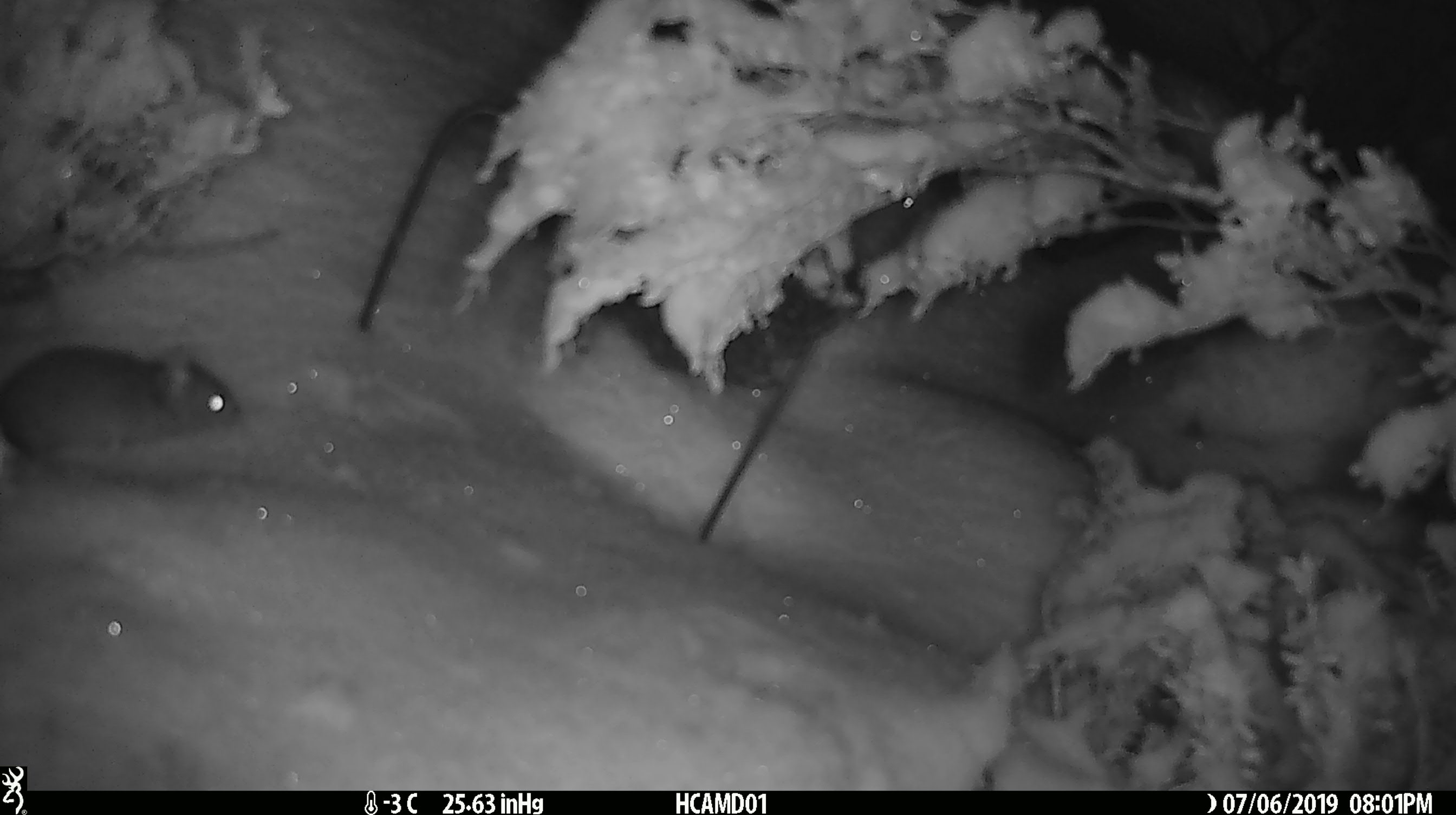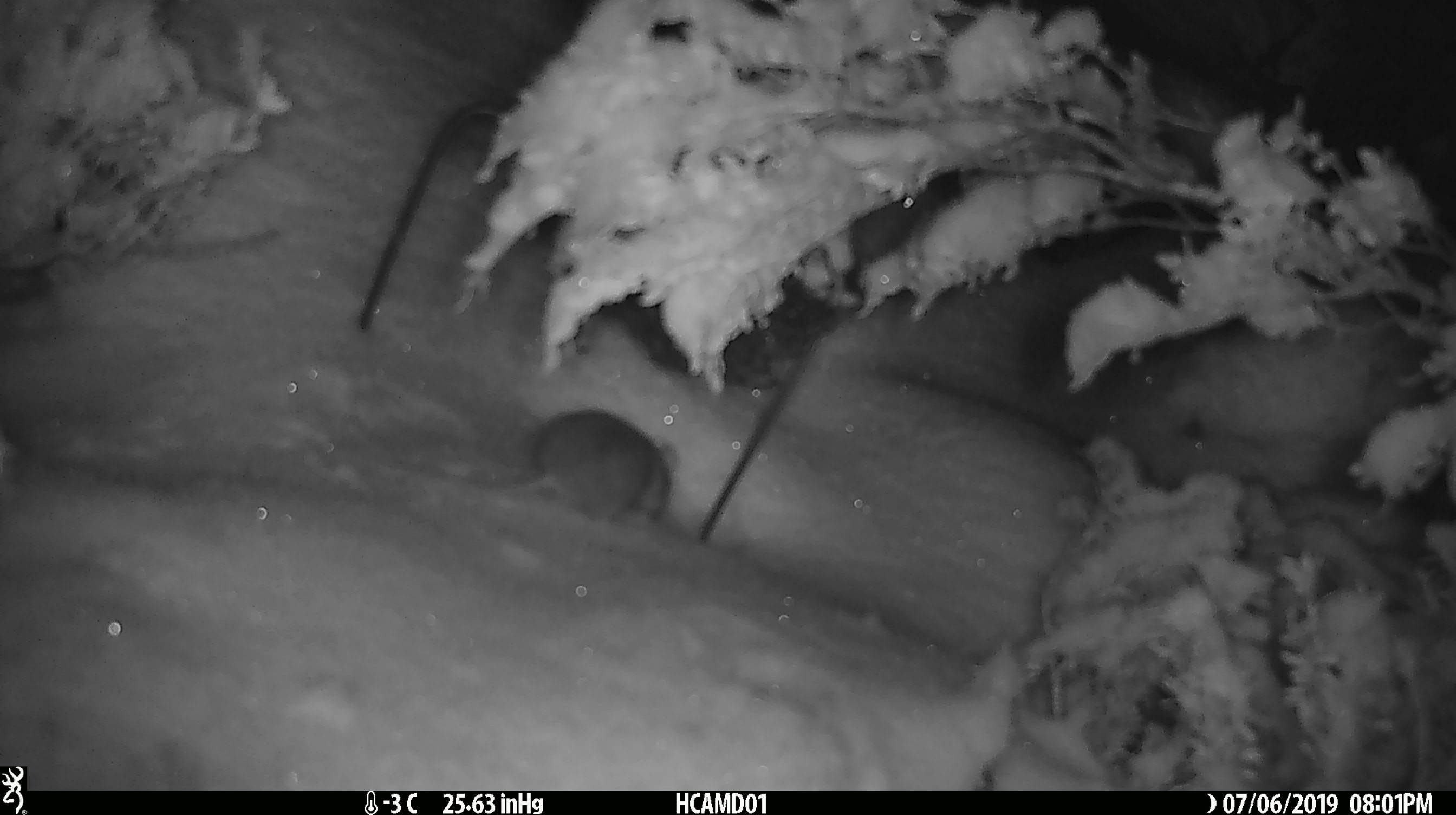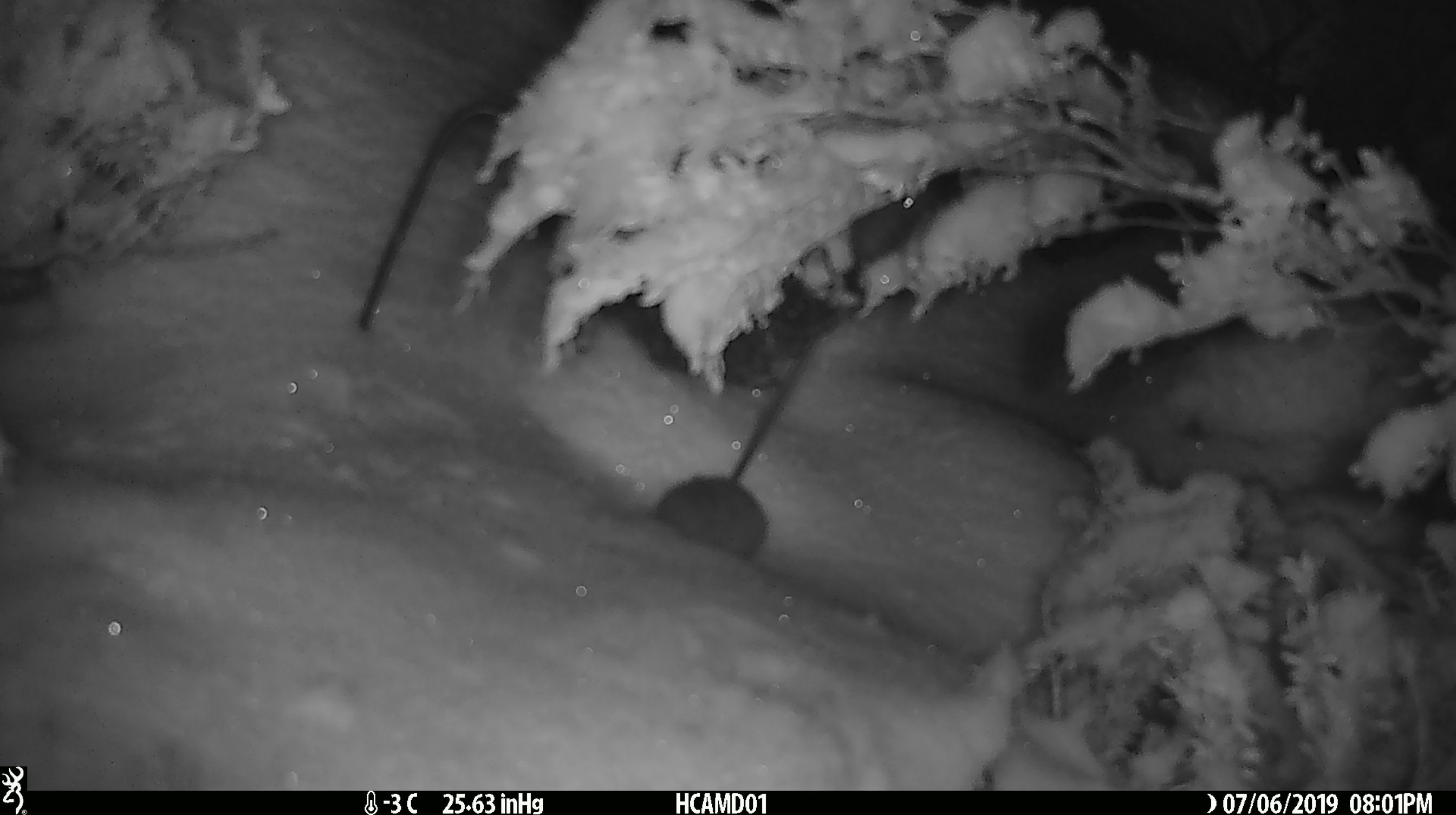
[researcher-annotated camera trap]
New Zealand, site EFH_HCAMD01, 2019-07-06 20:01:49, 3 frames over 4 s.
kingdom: Animalia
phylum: Chordata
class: Mammalia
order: Rodentia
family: Muridae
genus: Mus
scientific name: Mus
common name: mouse